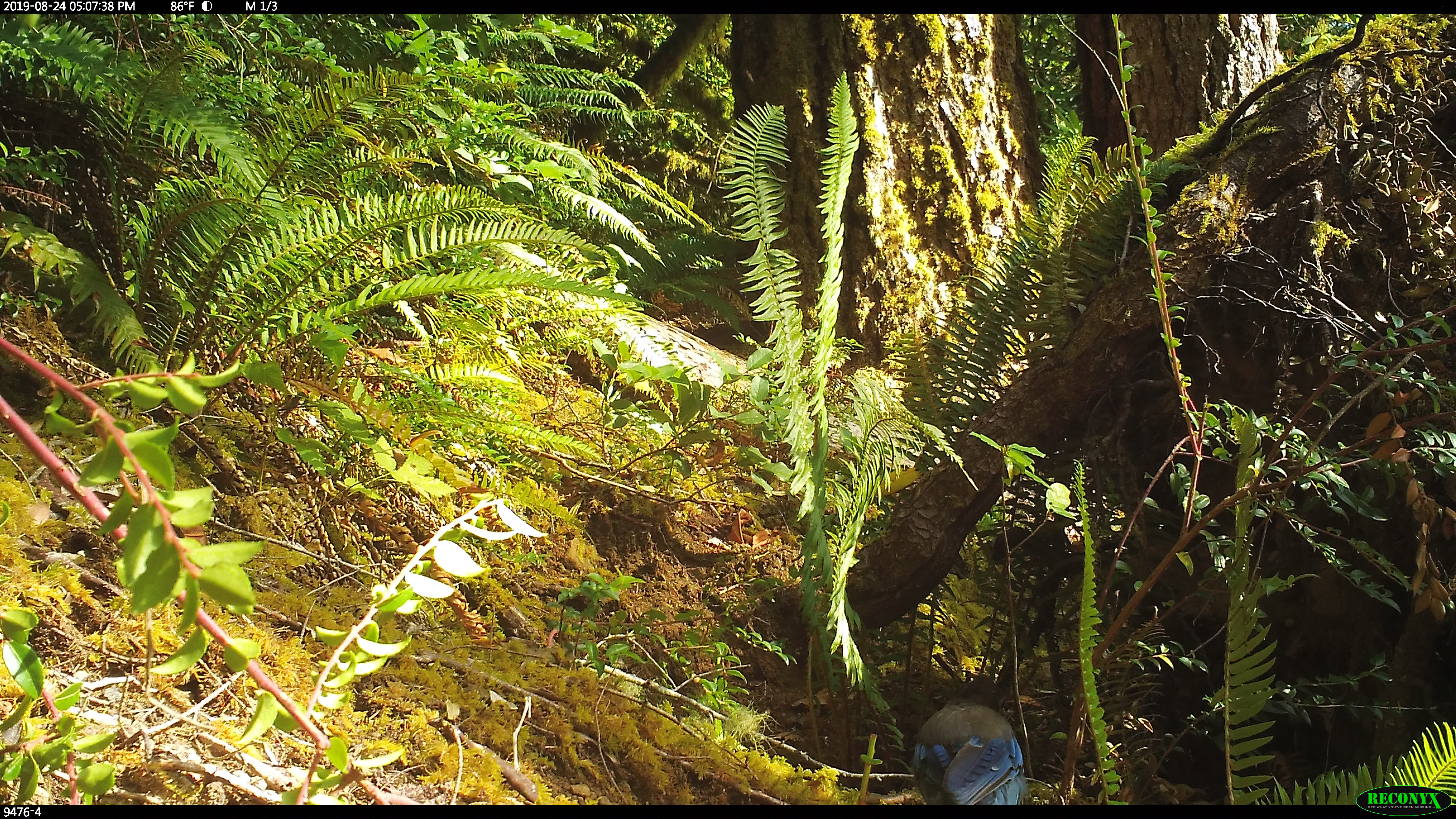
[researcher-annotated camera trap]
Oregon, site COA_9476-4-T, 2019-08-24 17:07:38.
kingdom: Animalia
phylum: Chordata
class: Aves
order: Passeriformes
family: Corvidae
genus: Cyanocitta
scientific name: Cyanocitta stelleri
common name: steller's jay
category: stellers jay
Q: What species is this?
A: Stellers jay (steller's jay) (Cyanocitta stelleri).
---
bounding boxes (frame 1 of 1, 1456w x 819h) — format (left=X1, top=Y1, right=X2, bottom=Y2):
stellers jay: (left=912, top=670, right=1030, bottom=804)